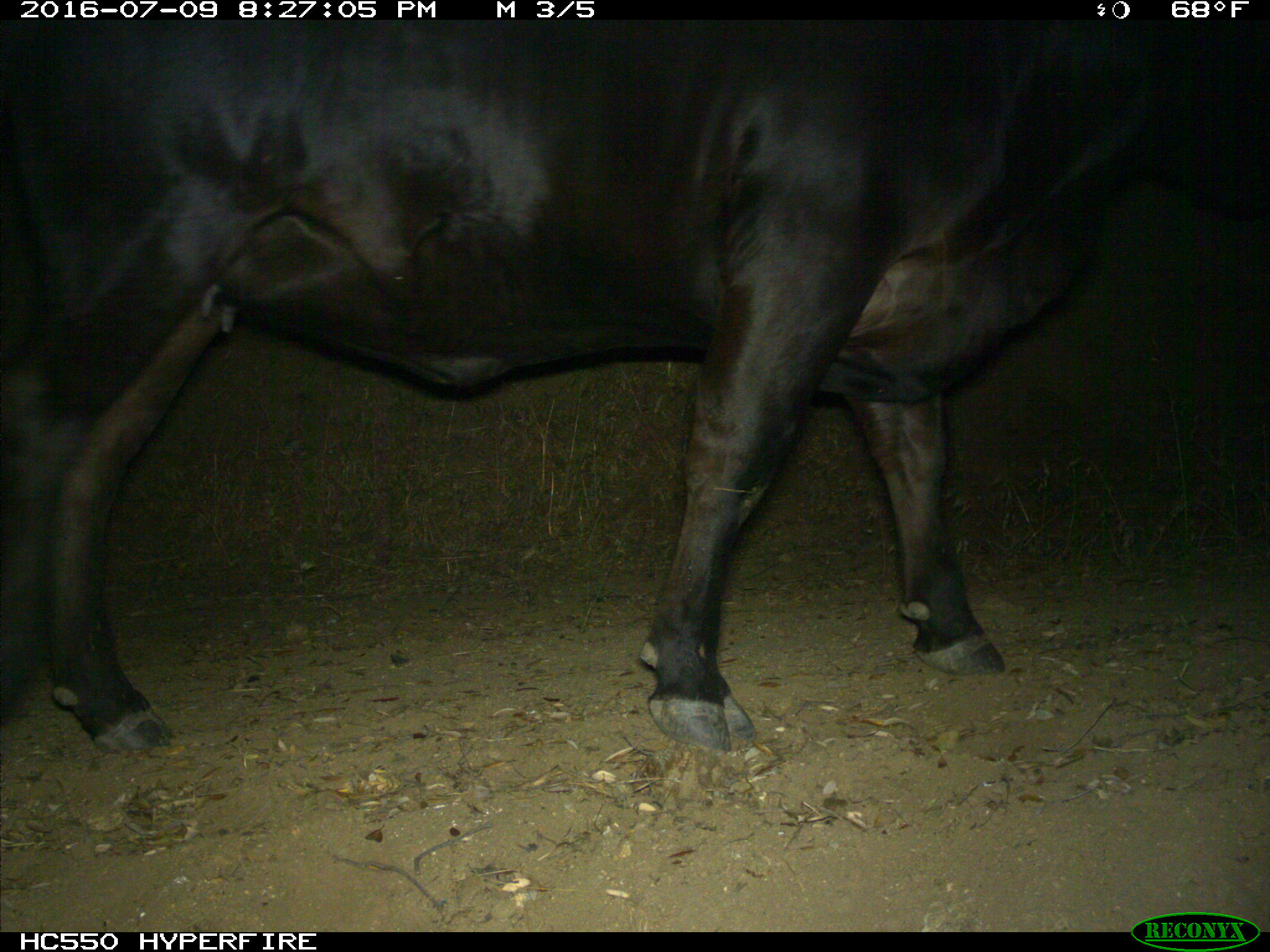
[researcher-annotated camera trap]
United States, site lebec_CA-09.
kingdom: Animalia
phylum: Chordata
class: Mammalia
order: Artiodactyla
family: Bovidae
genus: Bos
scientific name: Bos taurus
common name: domestic cow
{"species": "Bos taurus (domestic cow)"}